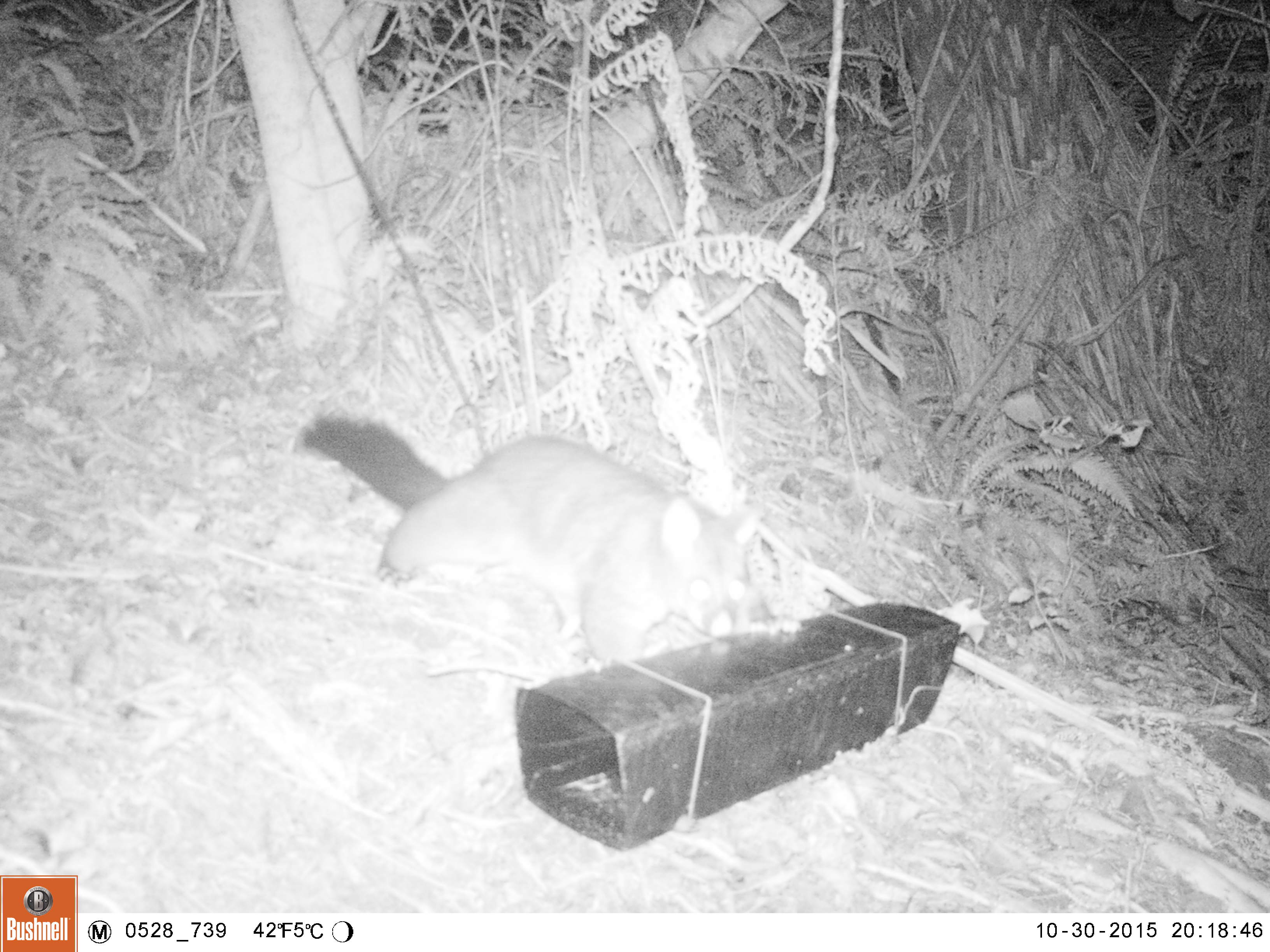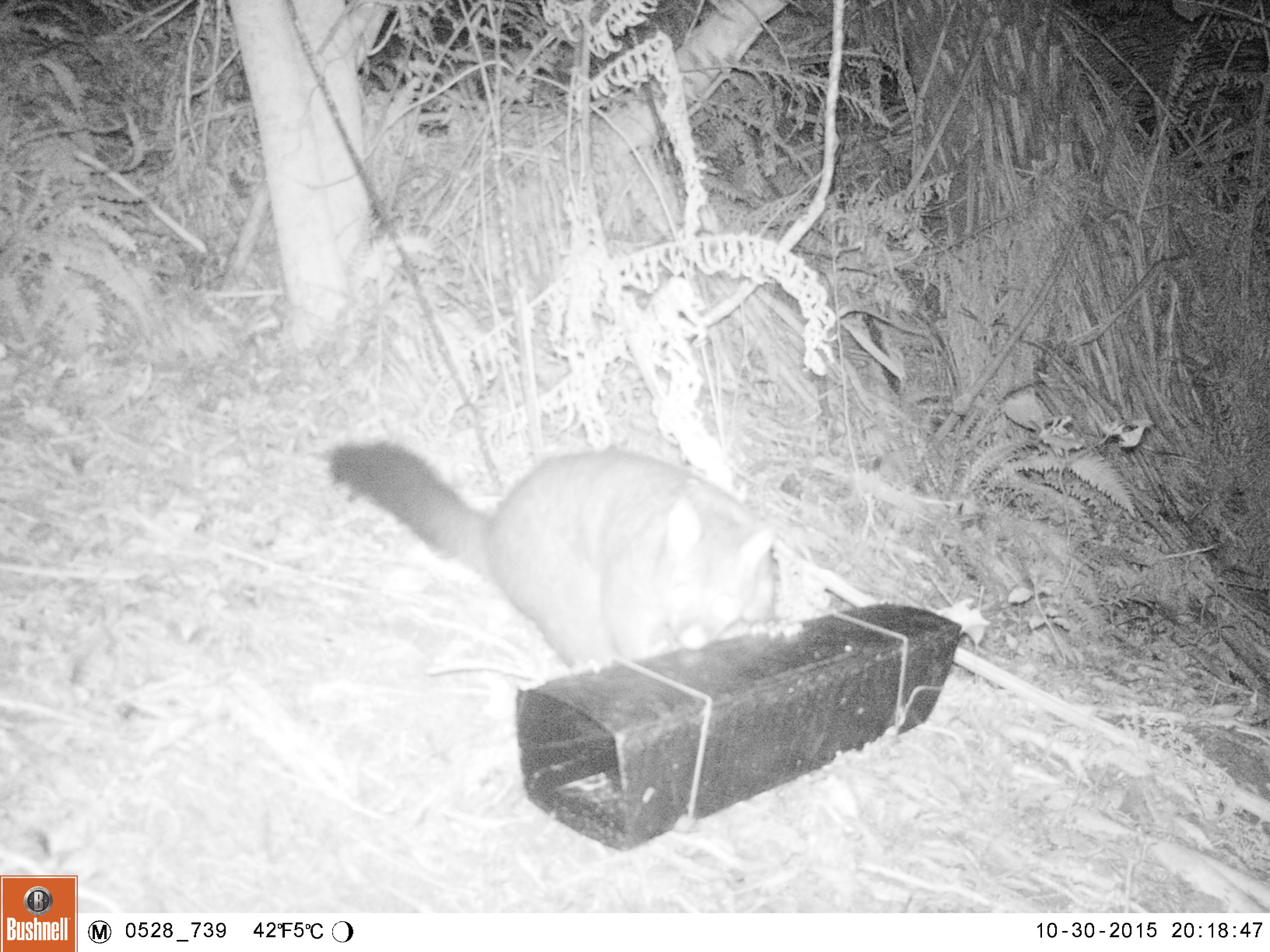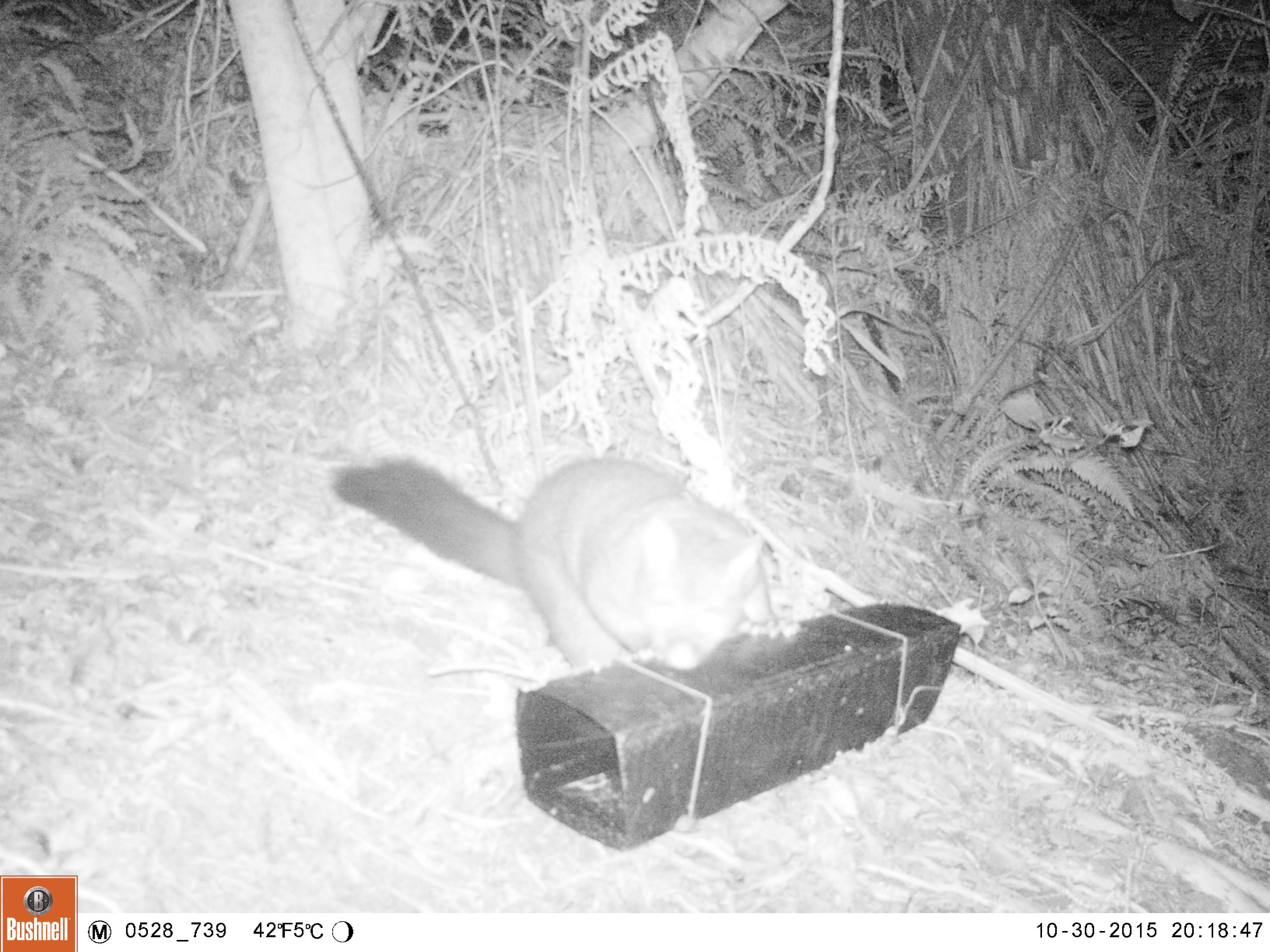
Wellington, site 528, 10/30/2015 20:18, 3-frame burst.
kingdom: Animalia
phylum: Chordata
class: Mammalia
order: Didelphimorphia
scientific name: Didelphimorphia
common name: possum